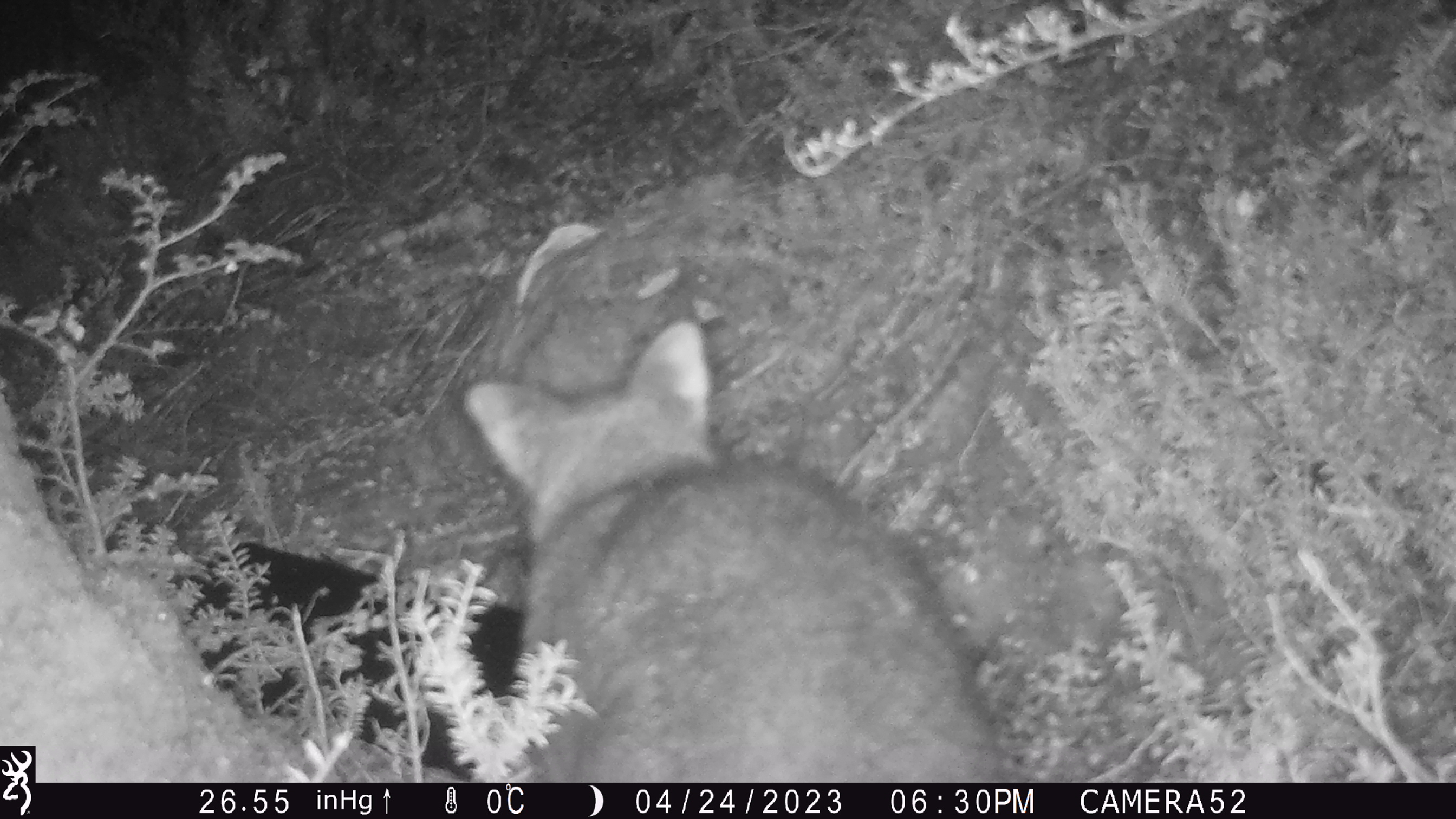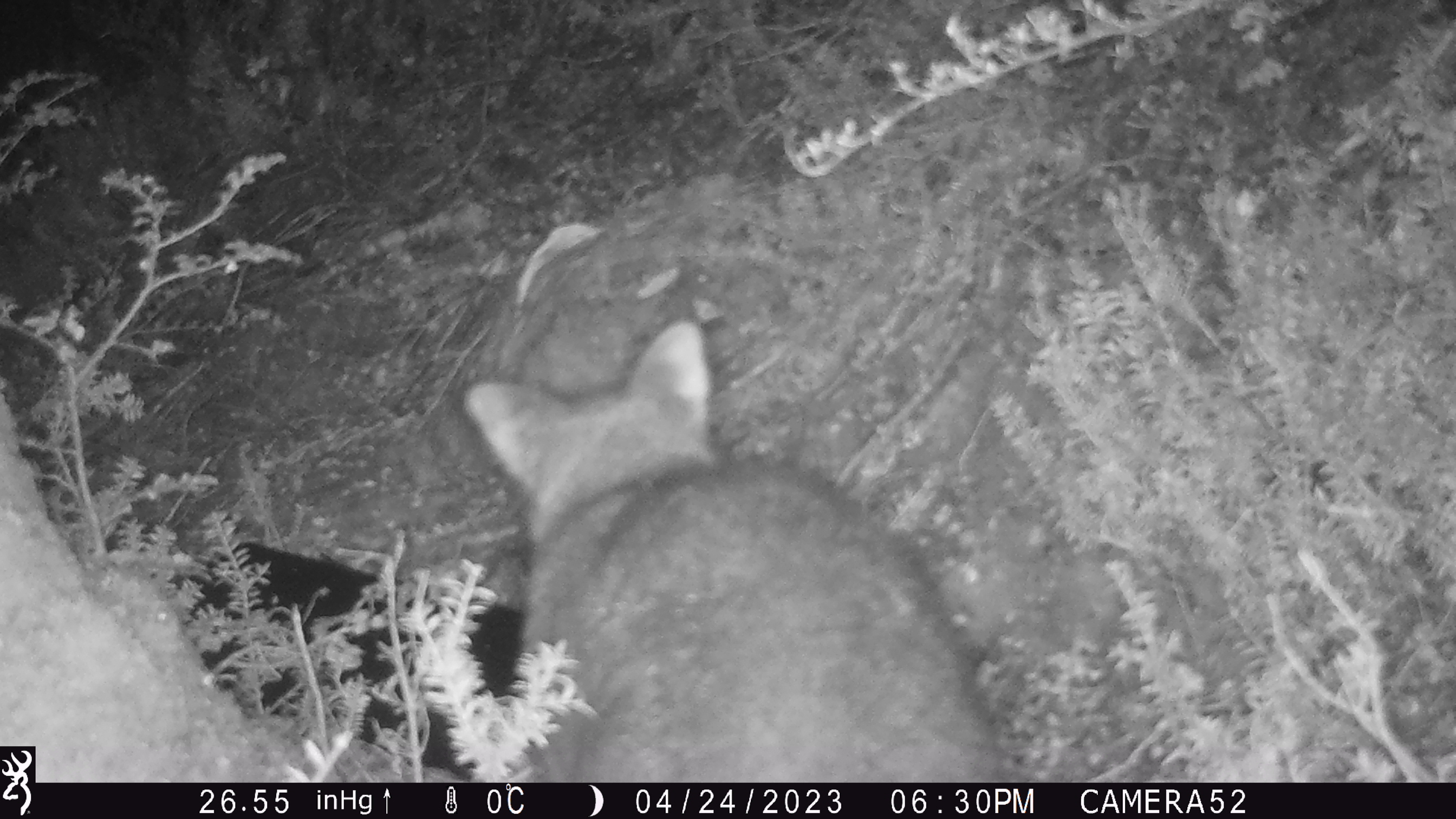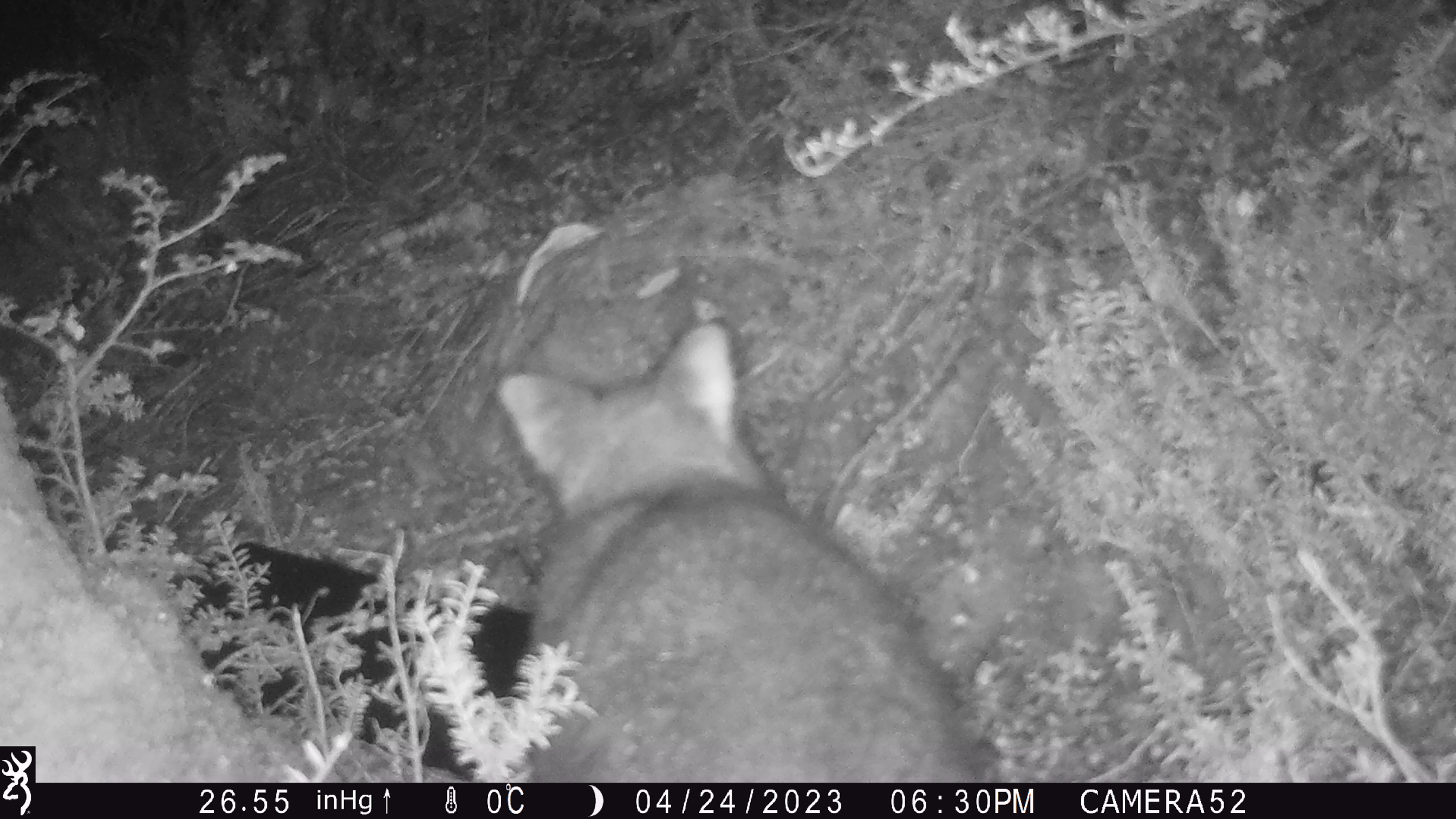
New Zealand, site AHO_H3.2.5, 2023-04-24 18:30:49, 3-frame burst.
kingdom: Animalia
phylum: Chordata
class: Mammalia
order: Diprotodontia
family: Phalangeridae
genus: Trichosurus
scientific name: Trichosurus vulpecula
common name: common brushtail possum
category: possum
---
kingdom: Animalia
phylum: Chordata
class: Mammalia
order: Carnivora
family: Mustelidae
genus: Mustela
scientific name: Mustela erminea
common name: stoat